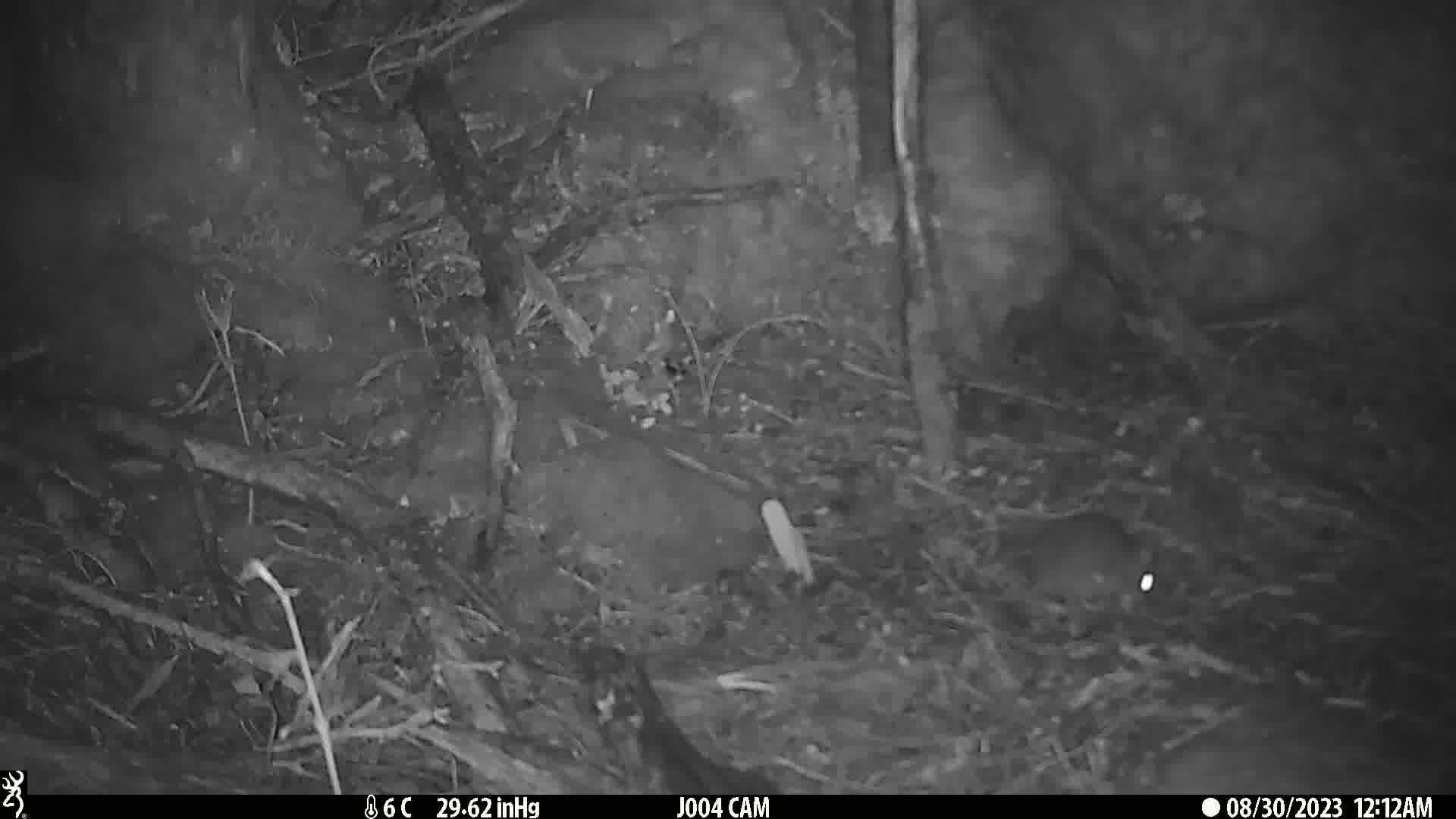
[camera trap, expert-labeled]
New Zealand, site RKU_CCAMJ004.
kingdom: Animalia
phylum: Chordata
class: Mammalia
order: Rodentia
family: Muridae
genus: Rattus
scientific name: Rattus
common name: rat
Rat (Rattus).